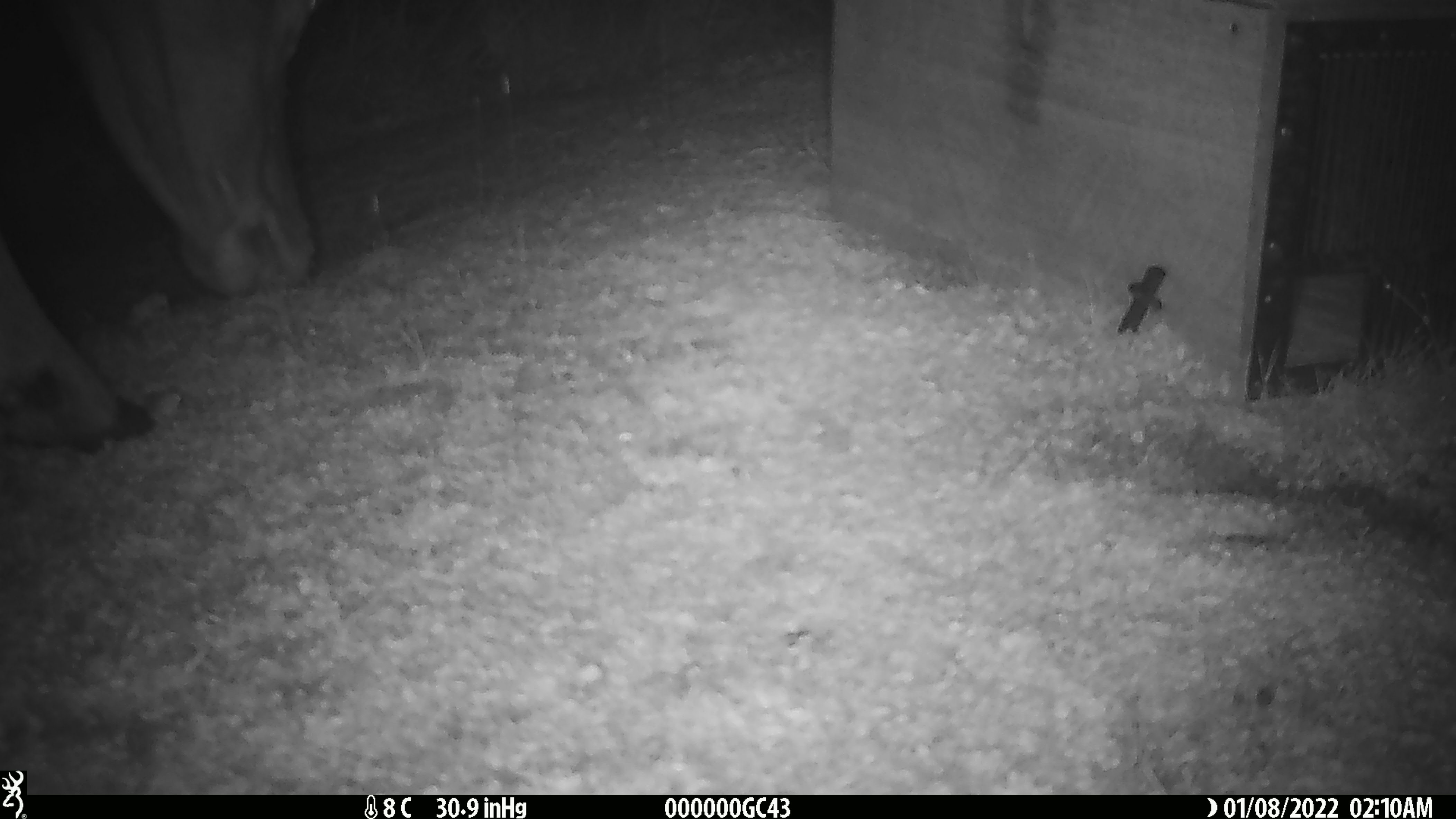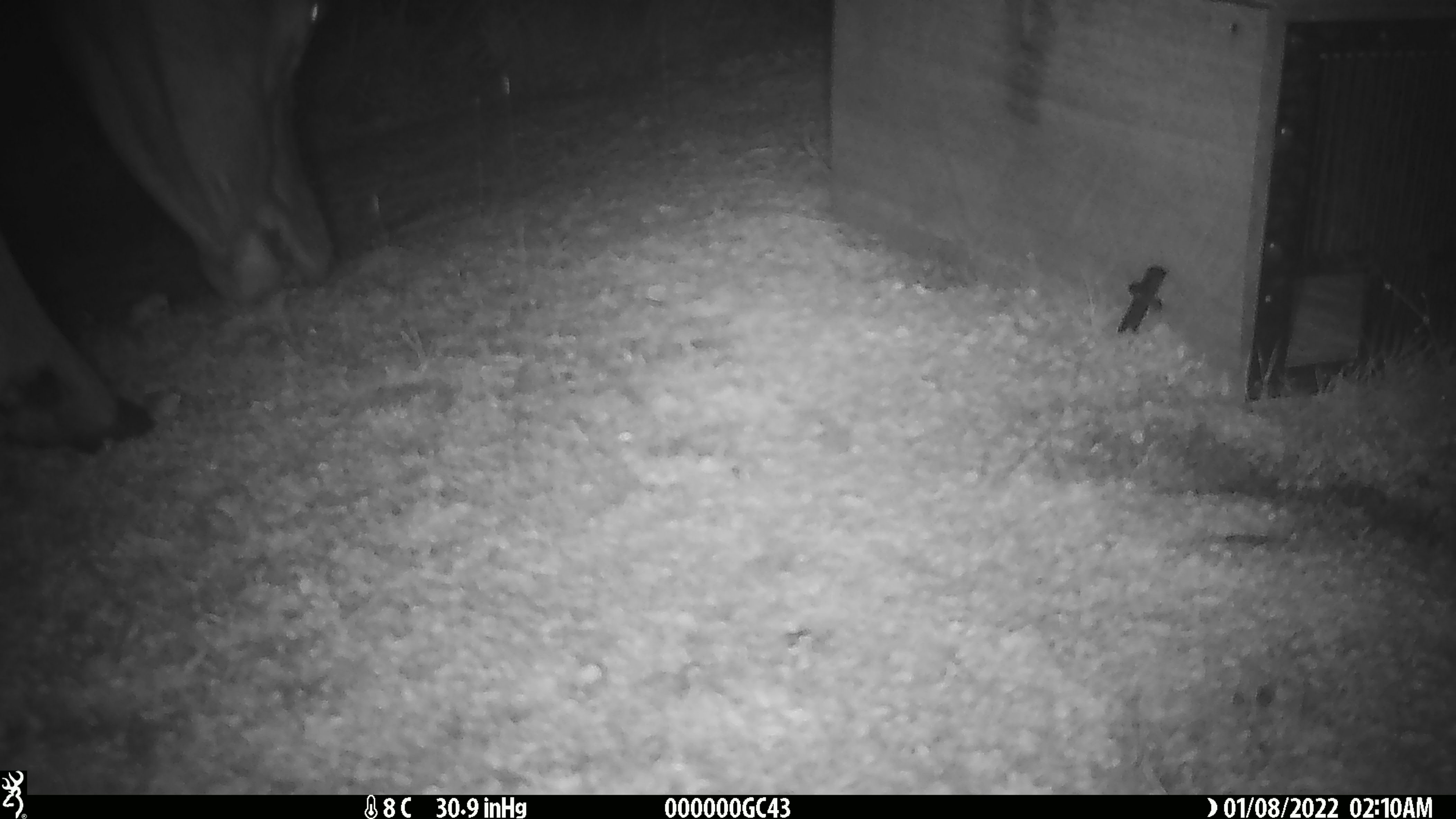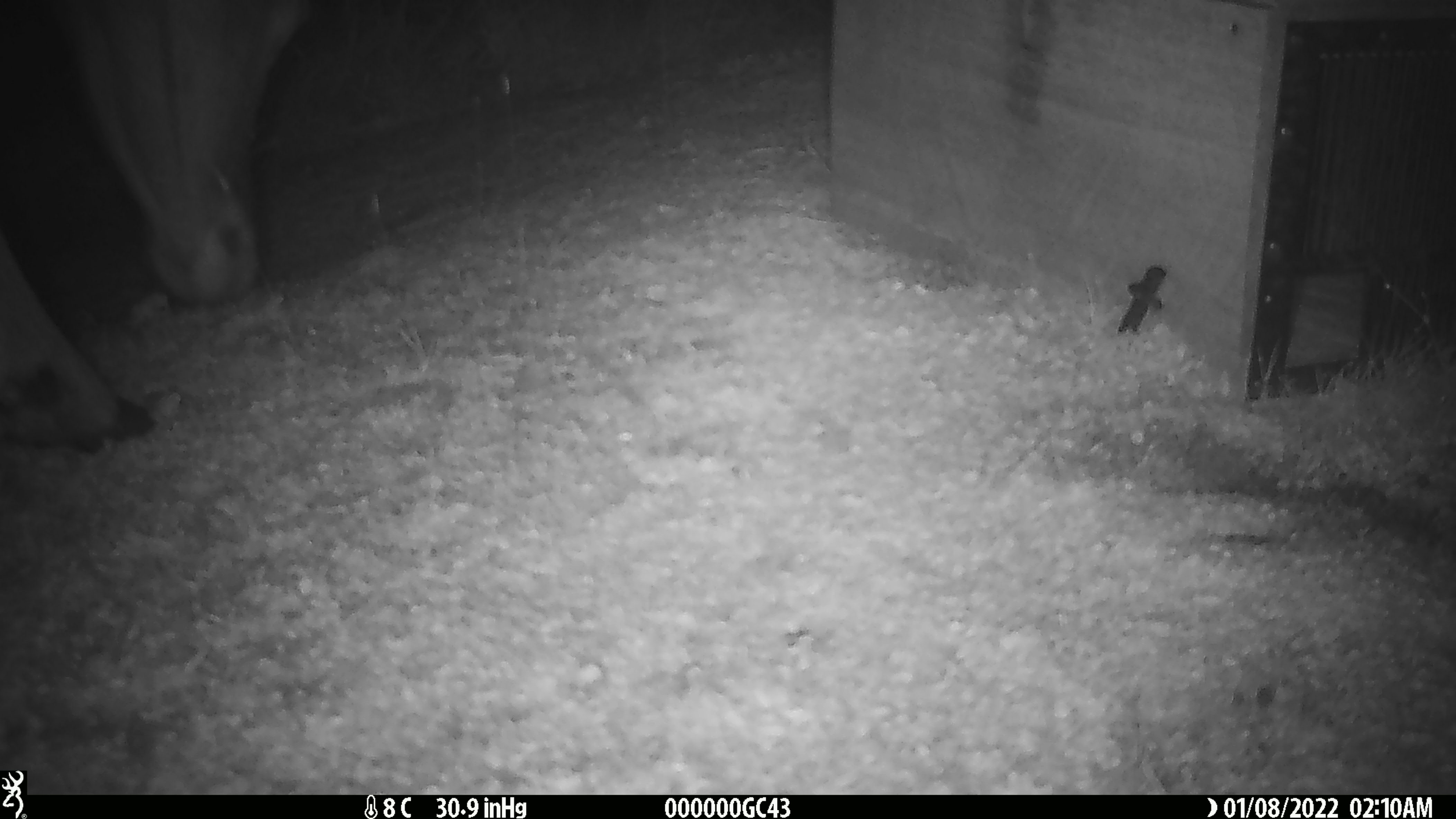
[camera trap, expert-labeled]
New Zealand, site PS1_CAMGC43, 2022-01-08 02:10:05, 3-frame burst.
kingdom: Animalia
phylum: Chordata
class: Mammalia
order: Artiodactyla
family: Cervidae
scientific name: Cervidae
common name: deer